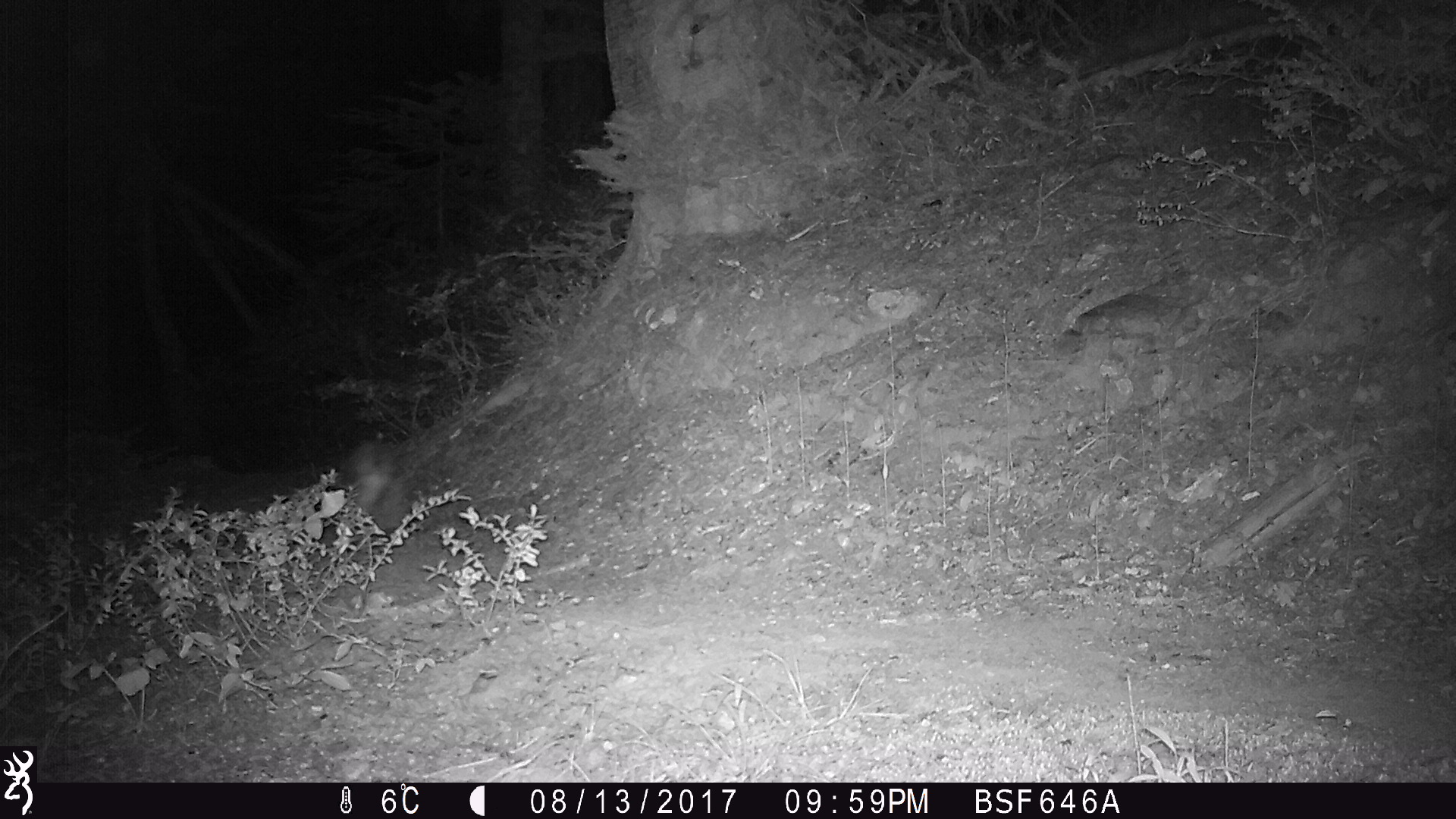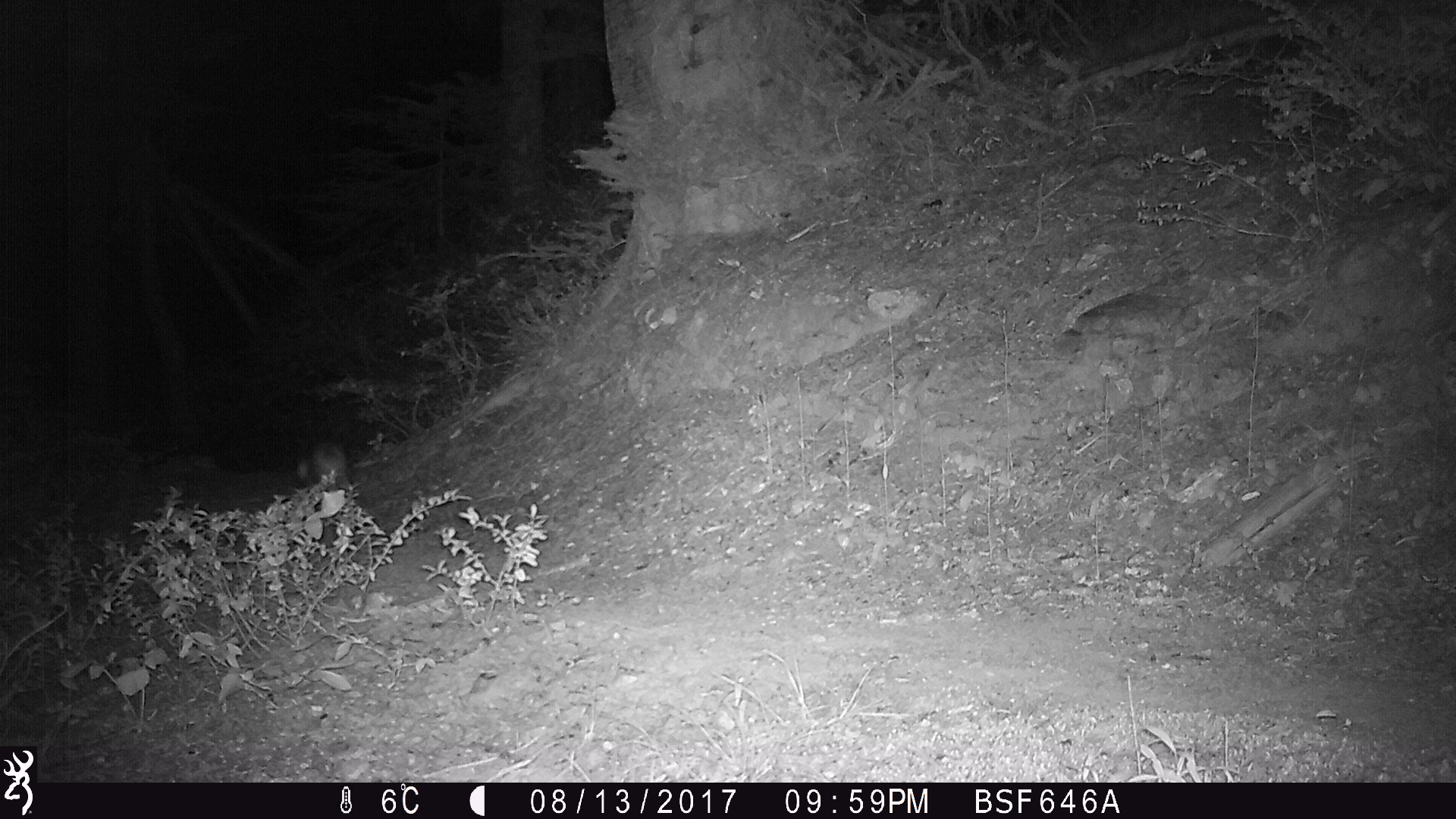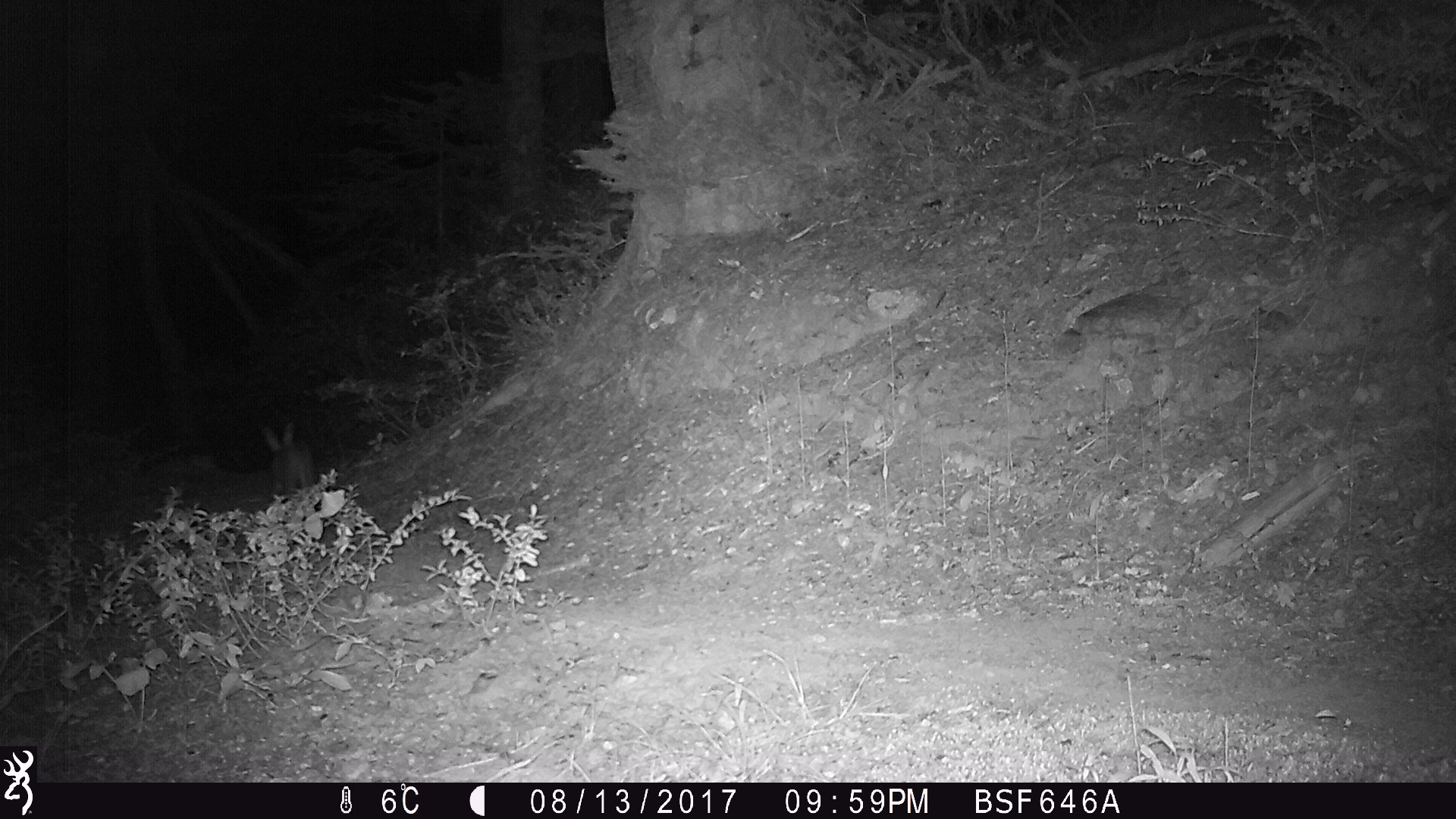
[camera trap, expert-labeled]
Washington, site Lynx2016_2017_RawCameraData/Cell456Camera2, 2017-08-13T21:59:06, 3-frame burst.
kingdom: Animalia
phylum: Chordata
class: Mammalia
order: Lagomorpha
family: Leporidae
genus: Lepus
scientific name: Lepus americanus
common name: snowshoe hare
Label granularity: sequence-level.